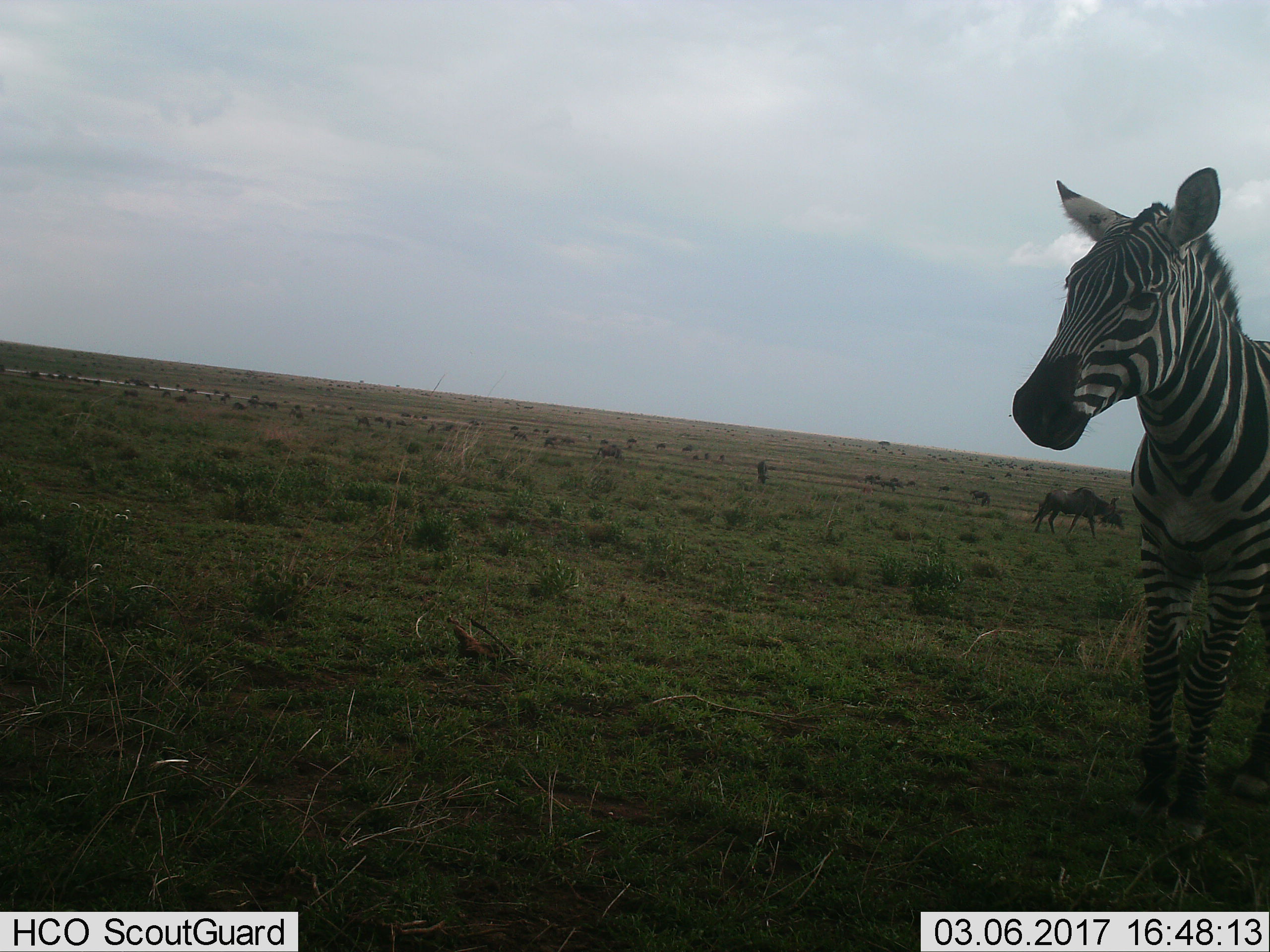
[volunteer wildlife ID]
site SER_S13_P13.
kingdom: Animalia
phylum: Chordata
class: Mammalia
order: Artiodactyla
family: Bovidae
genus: Connochaetes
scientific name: Connochaetes taurinus taurinus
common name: blue wildebeest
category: wildebeestblue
Wildebeestblue (blue wildebeest) (Connochaetes taurinus taurinus), count 51+. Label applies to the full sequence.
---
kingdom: Animalia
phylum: Chordata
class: Mammalia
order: Perissodactyla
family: Equidae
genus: Equus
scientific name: Equus quagga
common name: plains zebra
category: zebraplains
Zebraplains (plains zebra) (Equus quagga), count 1. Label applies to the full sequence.